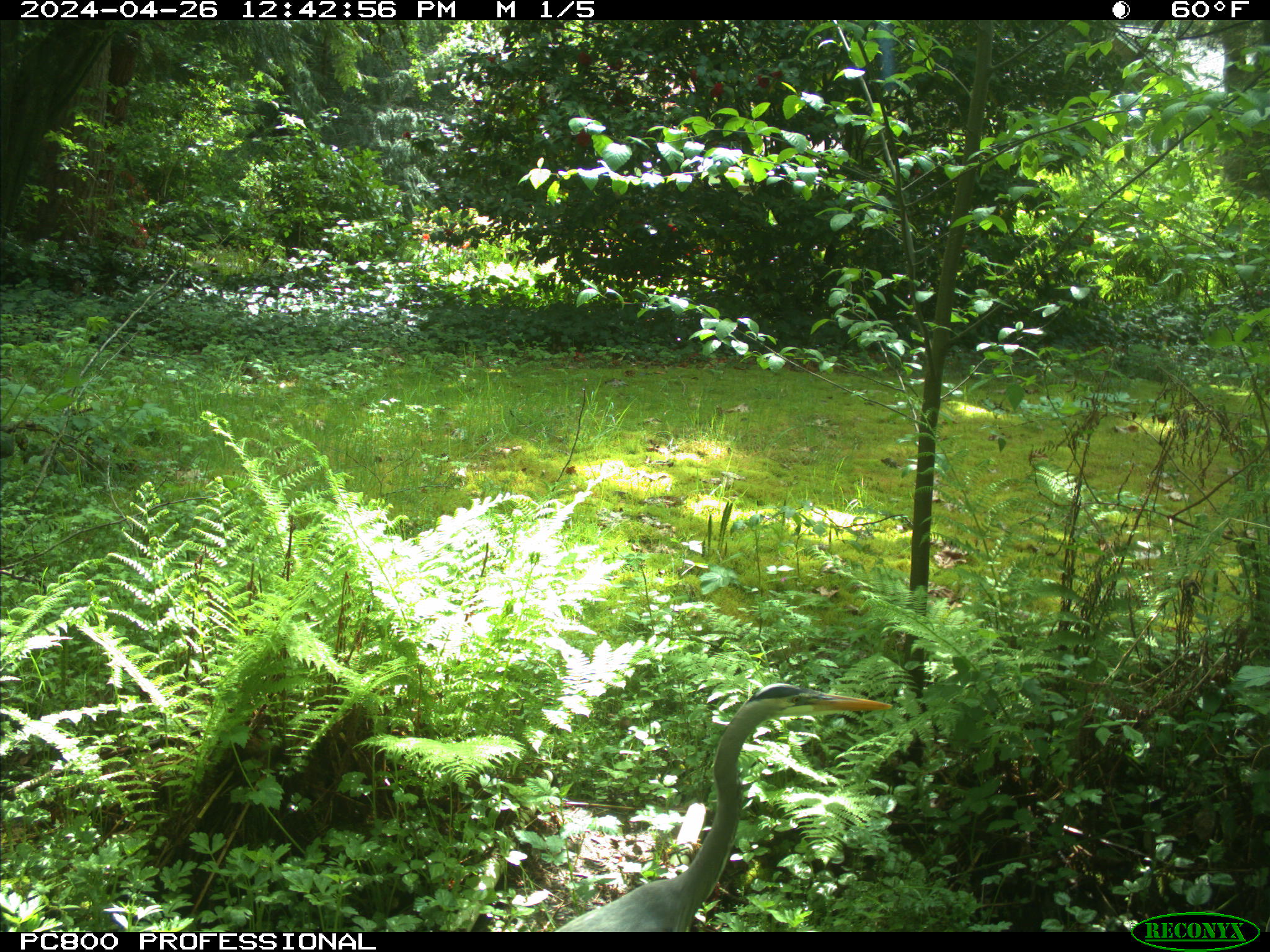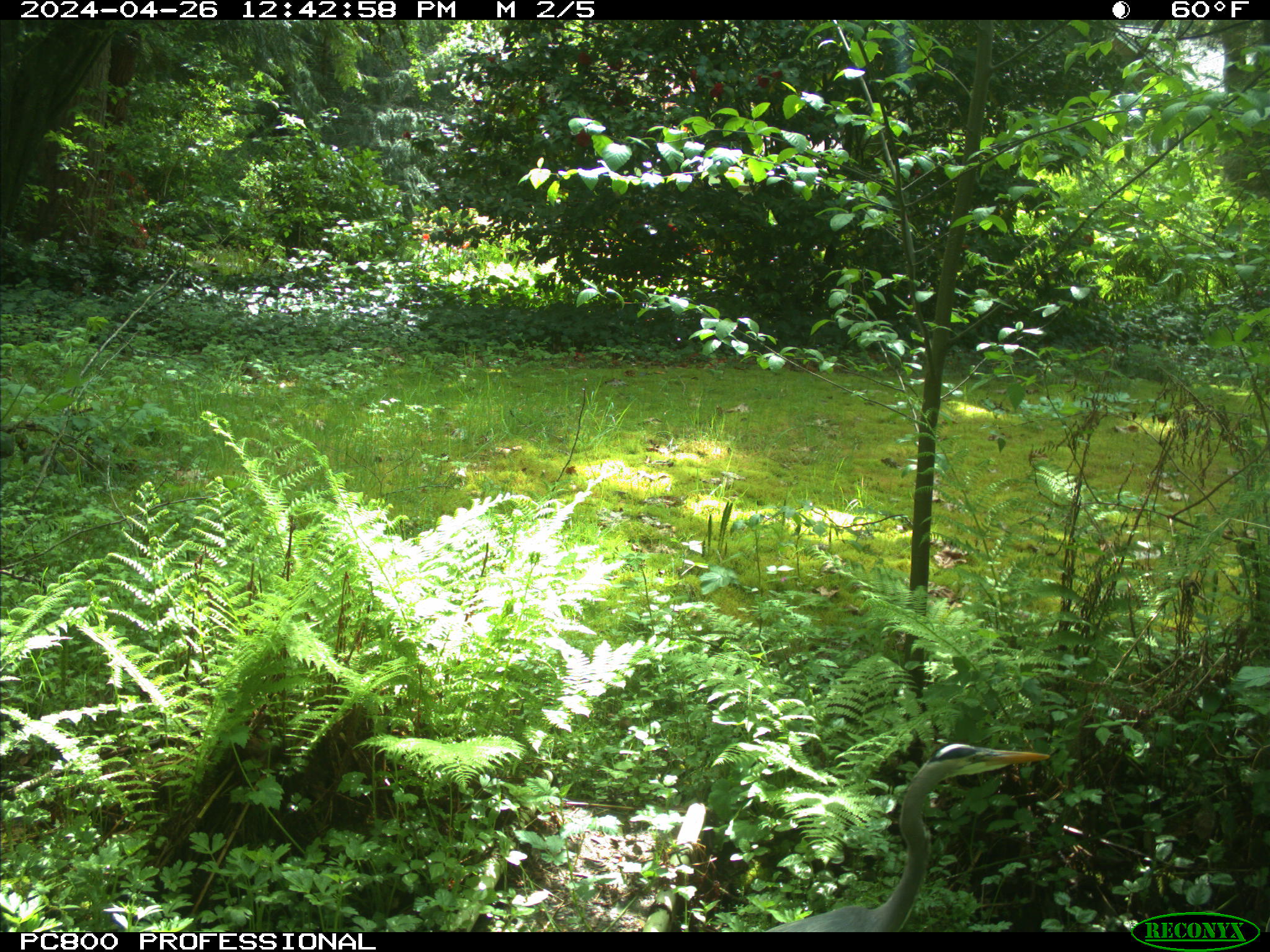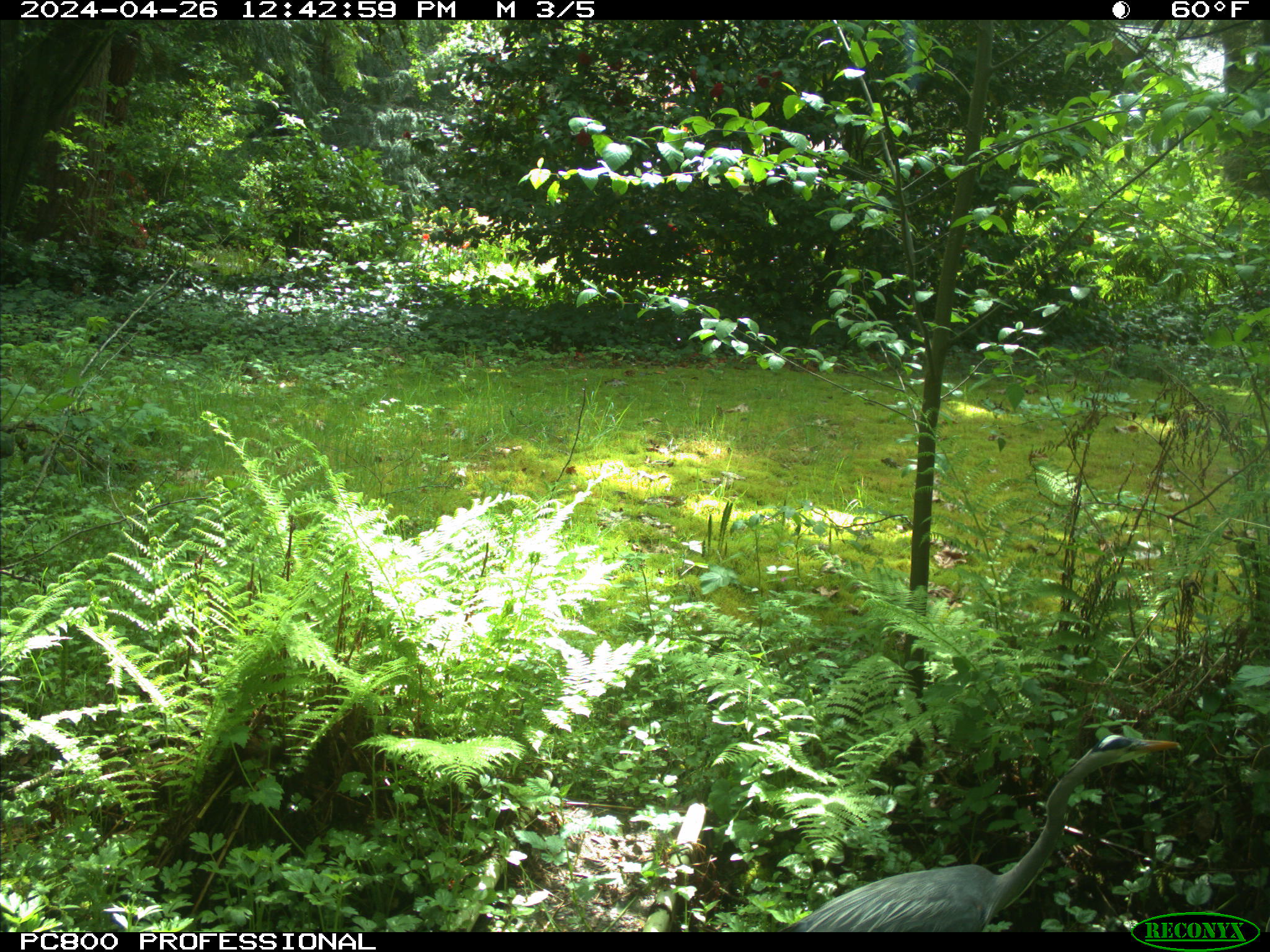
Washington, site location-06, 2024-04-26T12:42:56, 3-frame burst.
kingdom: Animalia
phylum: Chordata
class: Aves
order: Pelecaniformes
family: Ardeidae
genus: Ardea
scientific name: Ardea herodias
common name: great blue heron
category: heron